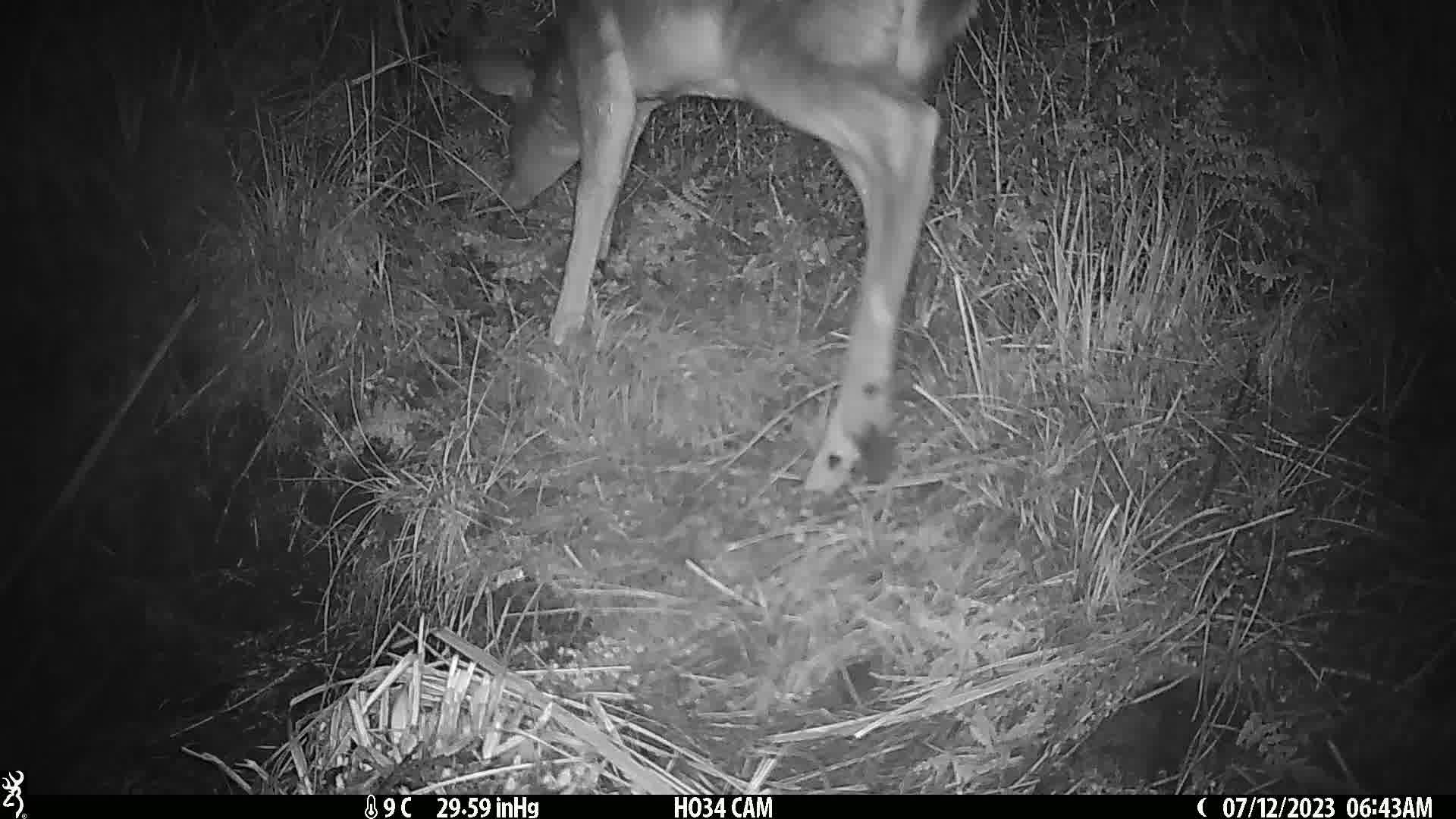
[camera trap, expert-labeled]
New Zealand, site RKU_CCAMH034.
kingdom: Animalia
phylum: Chordata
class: Mammalia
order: Artiodactyla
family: Cervidae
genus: Odocoileus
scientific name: Odocoileus virginianus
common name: white-tailed deer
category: white tailed deer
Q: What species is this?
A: White tailed deer (white-tailed deer) (Odocoileus virginianus).